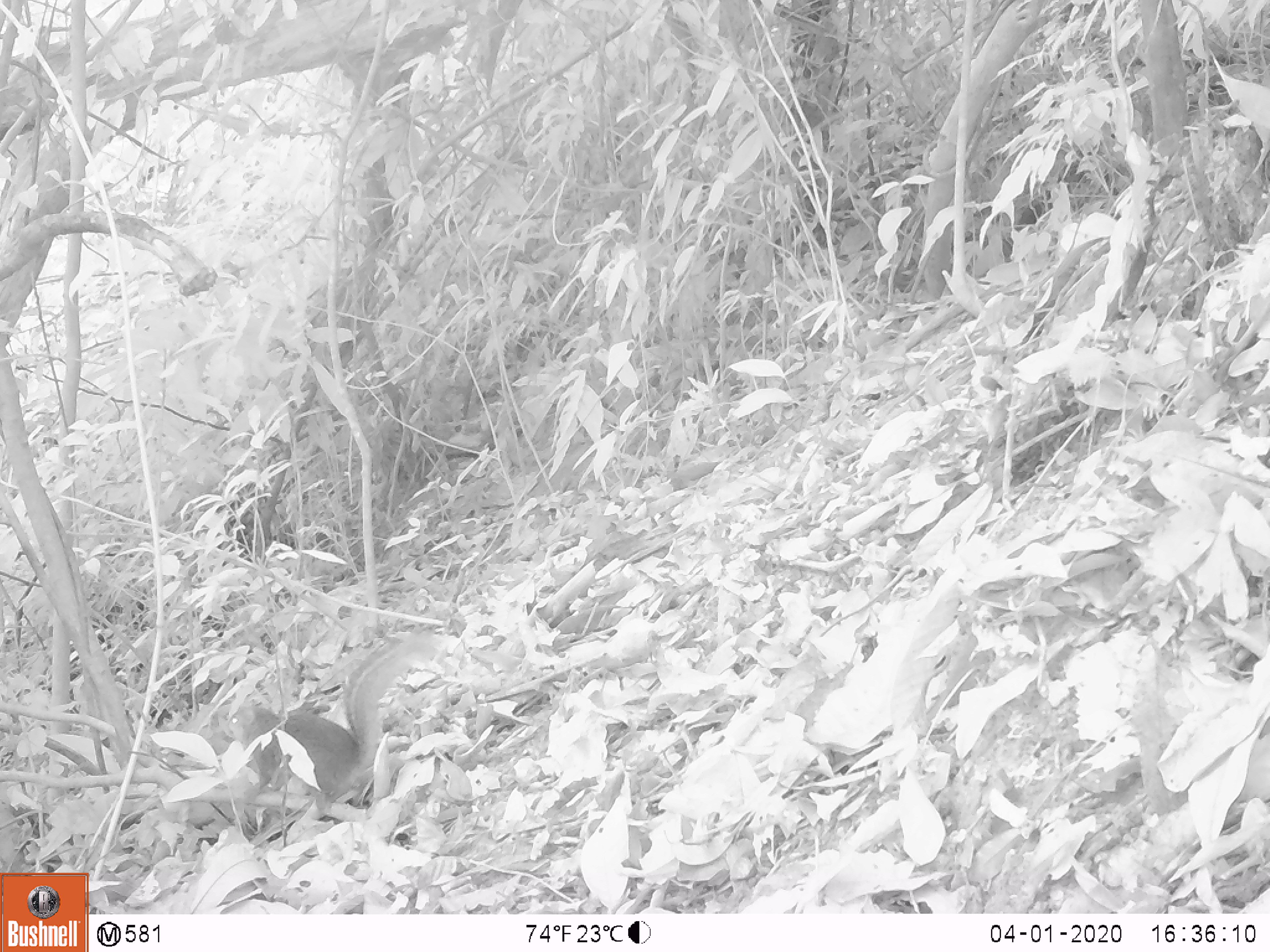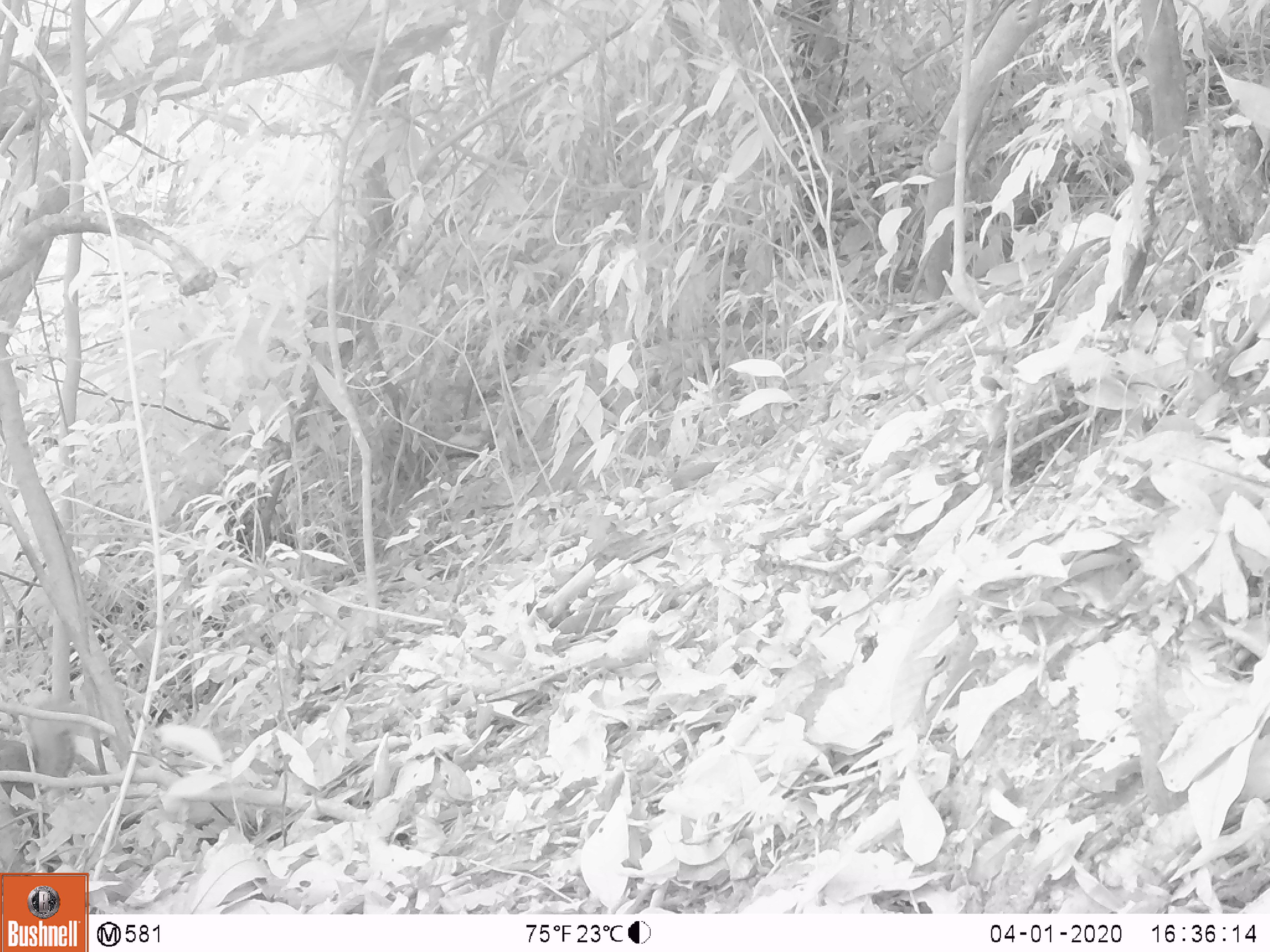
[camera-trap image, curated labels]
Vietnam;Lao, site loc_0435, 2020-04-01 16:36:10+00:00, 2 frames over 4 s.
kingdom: Animalia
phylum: Chordata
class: Mammalia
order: Rodentia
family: Sciuridae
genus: Dremomys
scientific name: Dremomys rufigenis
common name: red-cheeked squirrel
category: red cheeked squirrel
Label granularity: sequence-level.